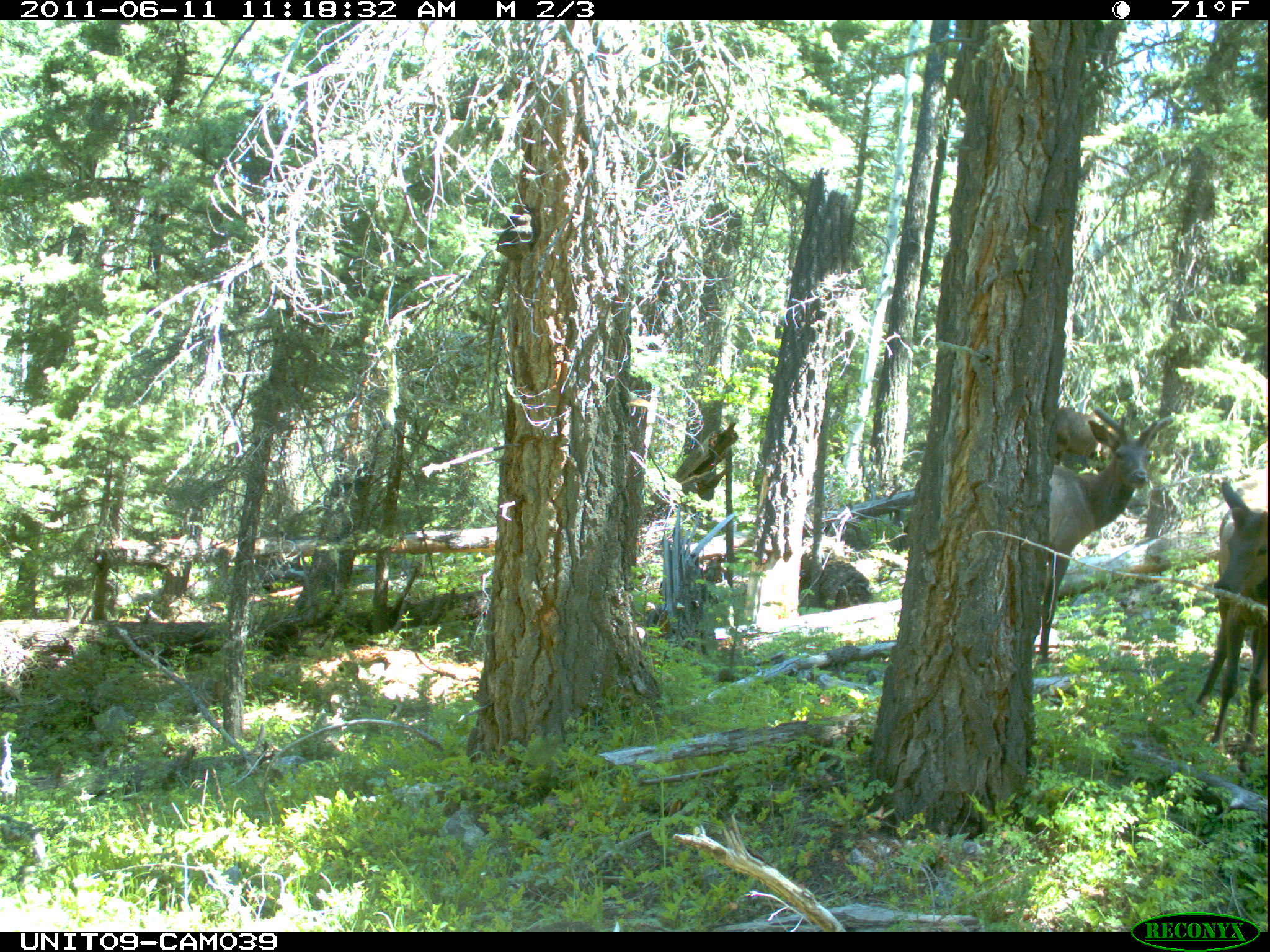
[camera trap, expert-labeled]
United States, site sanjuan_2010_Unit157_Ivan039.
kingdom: Animalia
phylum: Chordata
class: Mammalia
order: Artiodactyla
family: Cervidae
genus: Cervus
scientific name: Cervus elaphus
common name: red deer